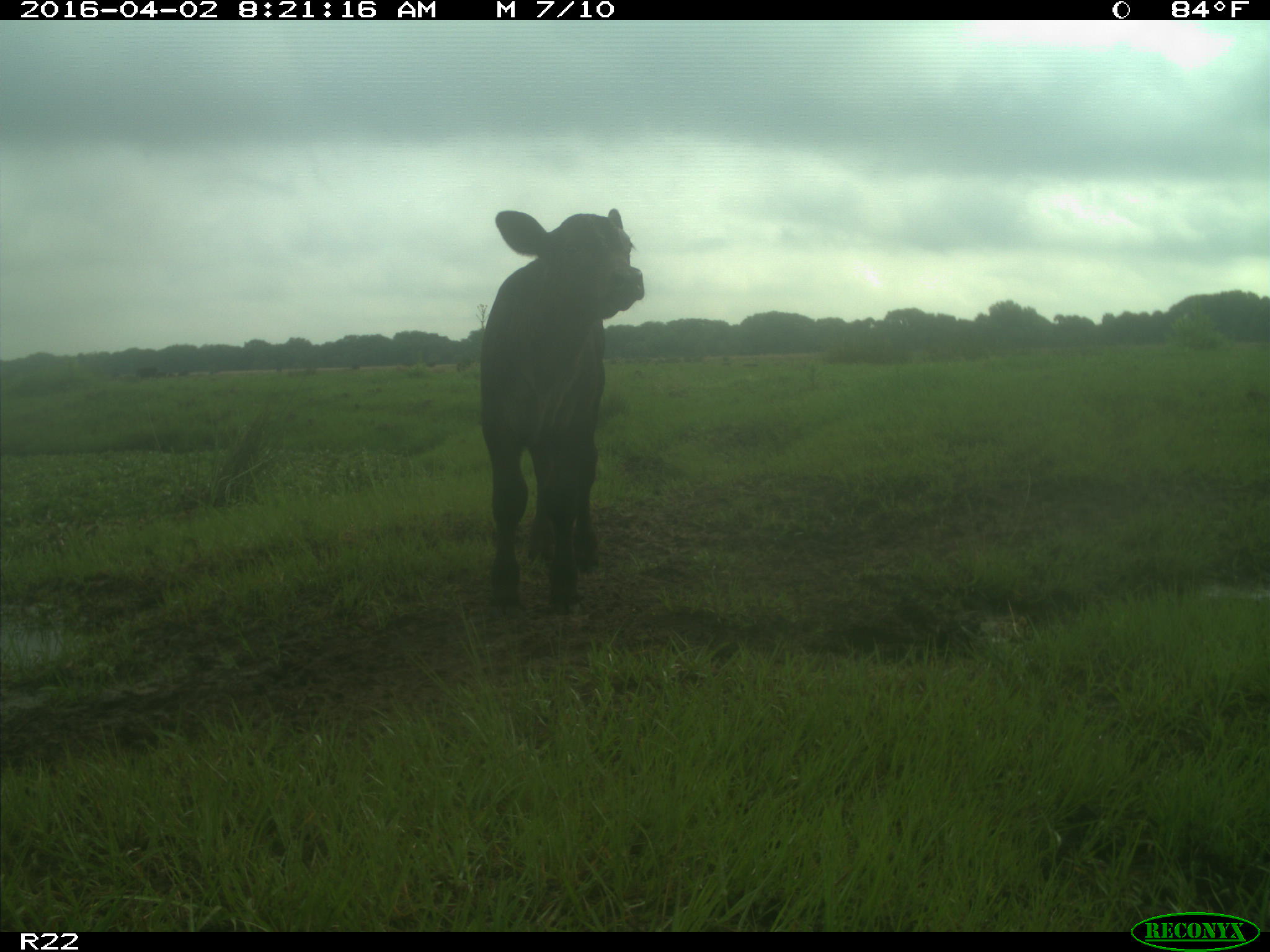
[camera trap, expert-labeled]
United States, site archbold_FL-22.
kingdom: Animalia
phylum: Chordata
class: Mammalia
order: Artiodactyla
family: Bovidae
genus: Bos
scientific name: Bos taurus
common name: domestic cow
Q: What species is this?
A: Bos taurus (domestic cow).